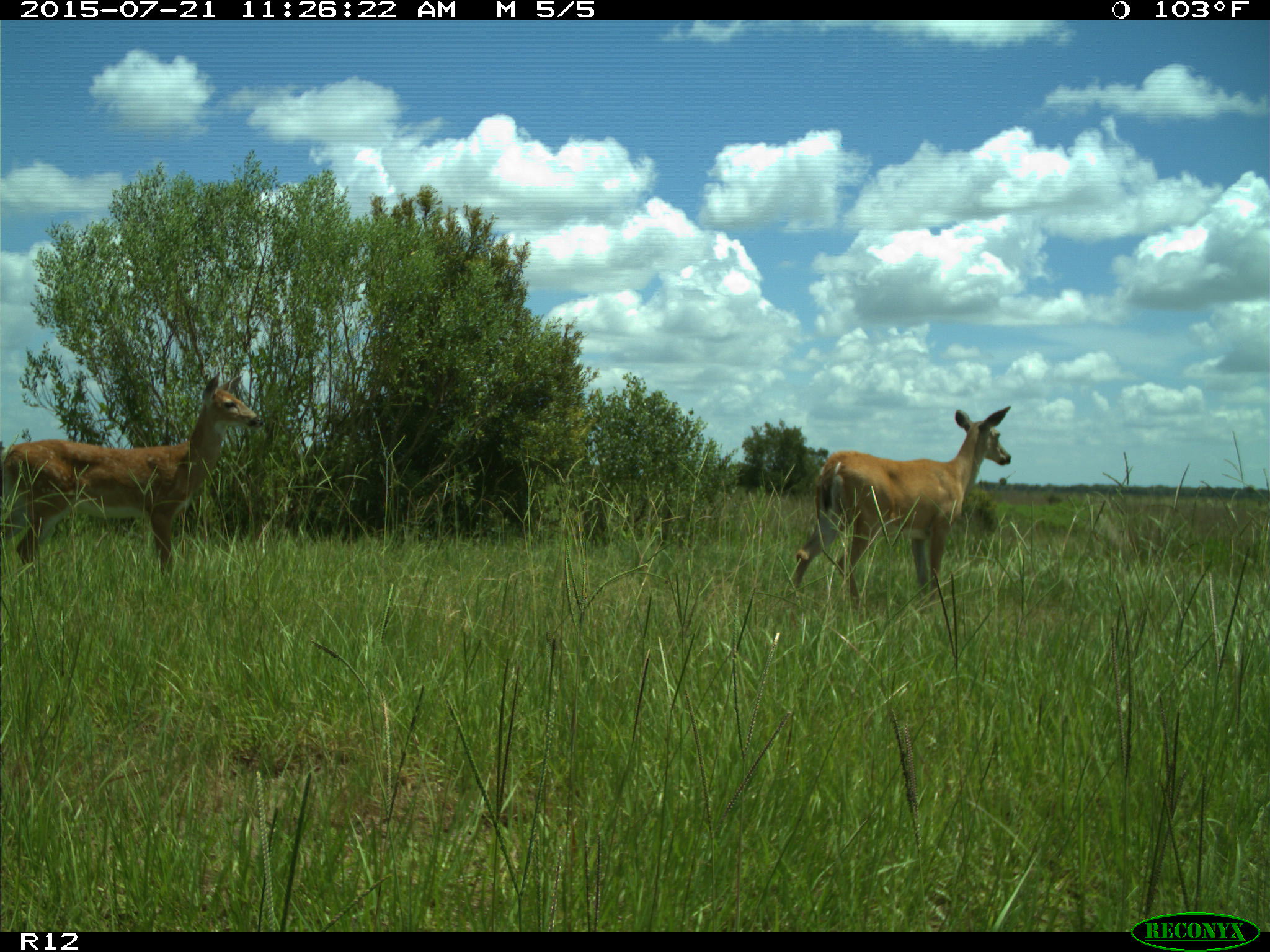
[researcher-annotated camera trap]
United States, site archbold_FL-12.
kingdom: Animalia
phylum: Chordata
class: Mammalia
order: Artiodactyla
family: Cervidae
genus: Odocoileus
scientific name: Odocoileus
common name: deer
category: unidentified deer